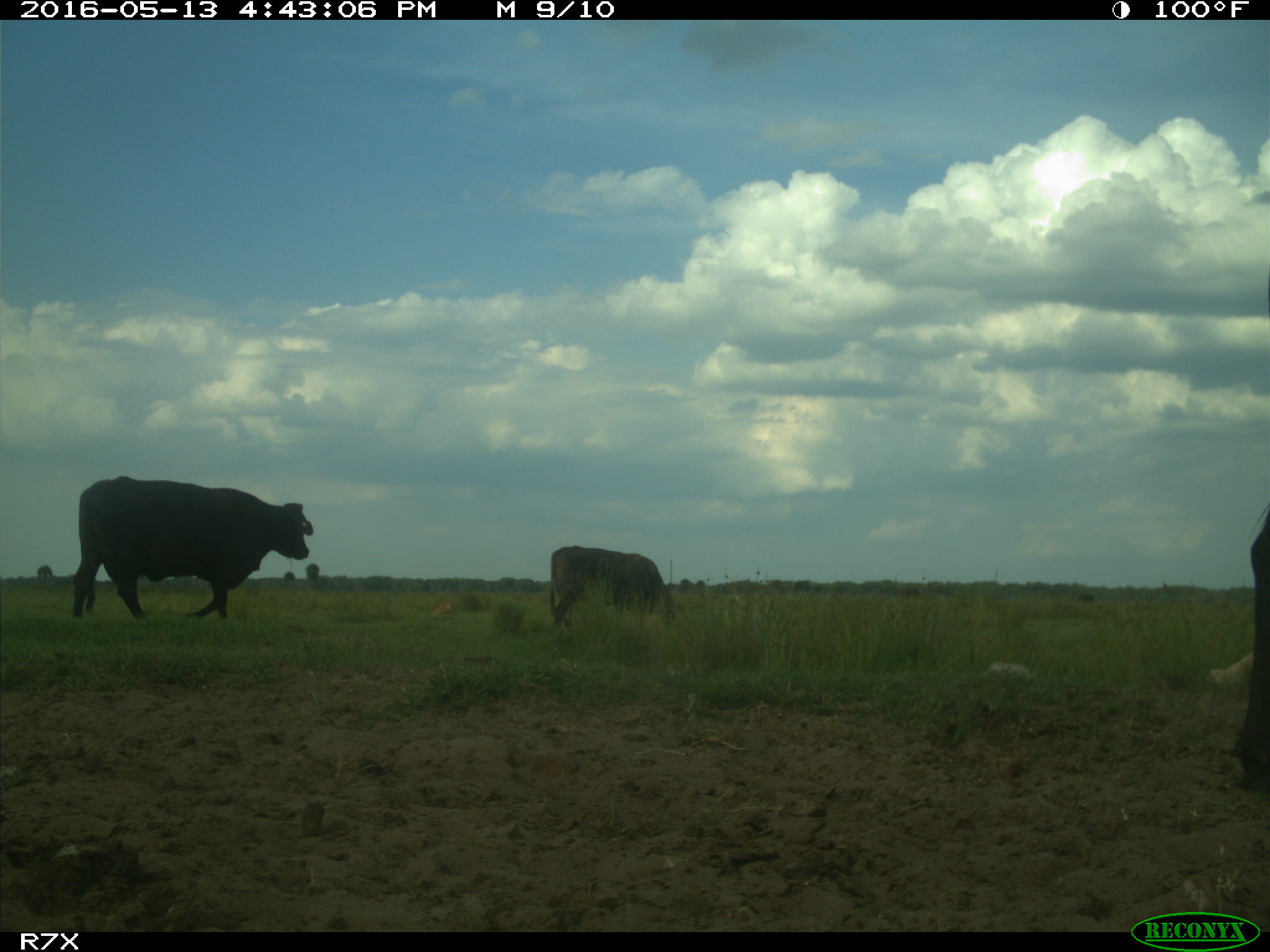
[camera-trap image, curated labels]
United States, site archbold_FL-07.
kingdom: Animalia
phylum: Chordata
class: Mammalia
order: Artiodactyla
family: Bovidae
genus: Bos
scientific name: Bos taurus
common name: domestic cow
Bos taurus (domestic cow).